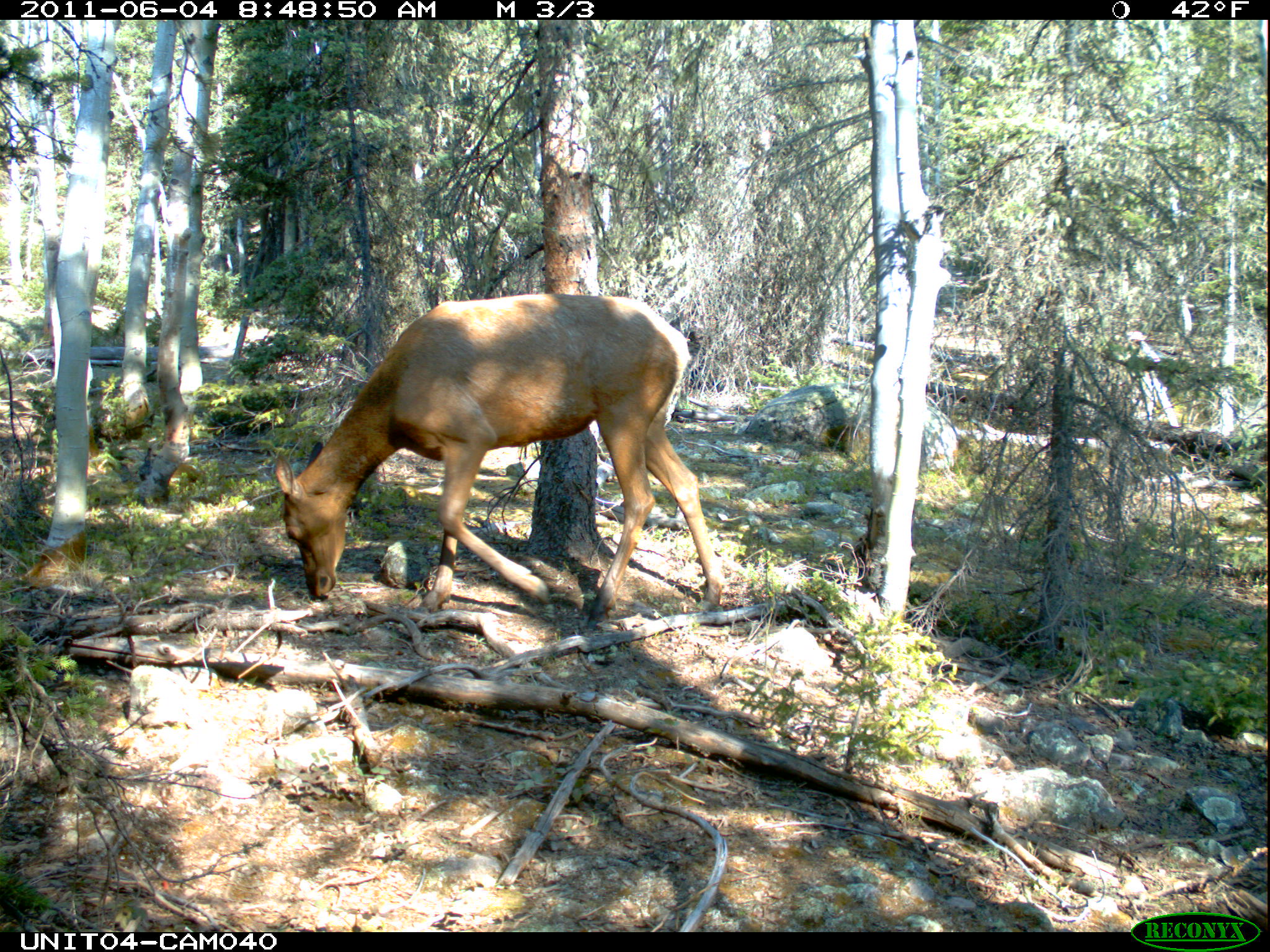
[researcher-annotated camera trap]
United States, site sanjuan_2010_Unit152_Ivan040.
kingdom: Animalia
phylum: Chordata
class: Mammalia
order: Artiodactyla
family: Cervidae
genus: Cervus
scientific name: Cervus elaphus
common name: red deer